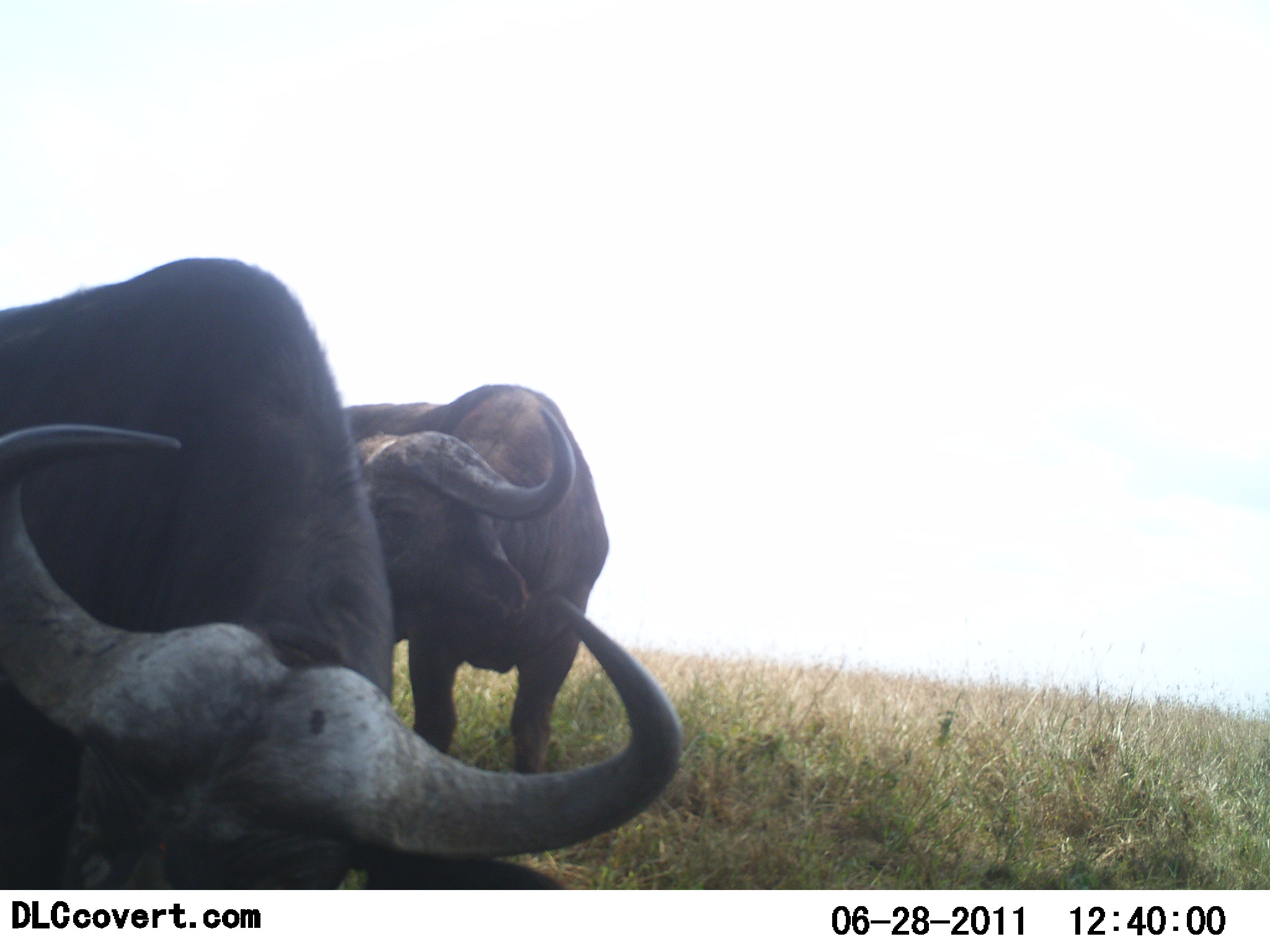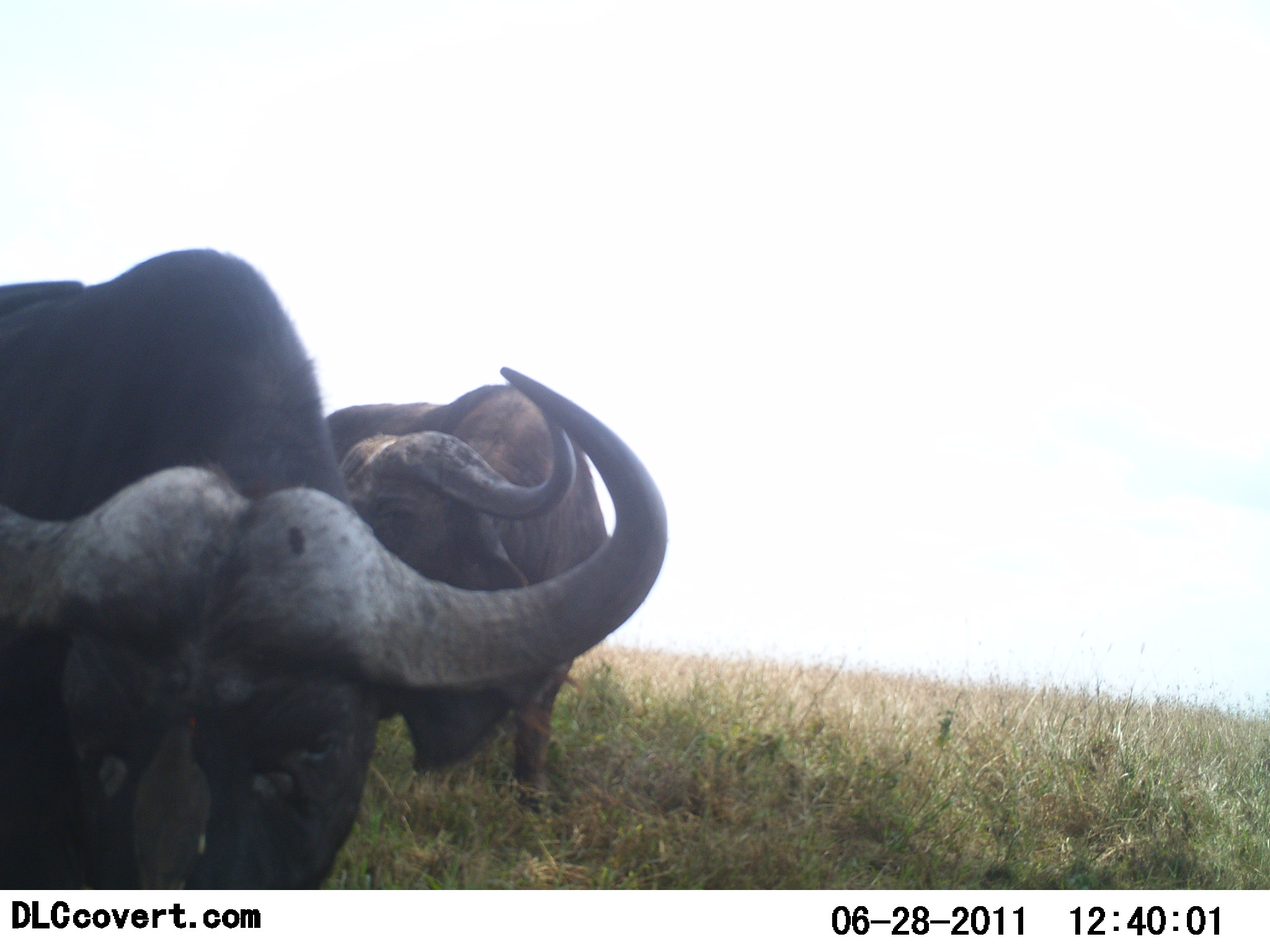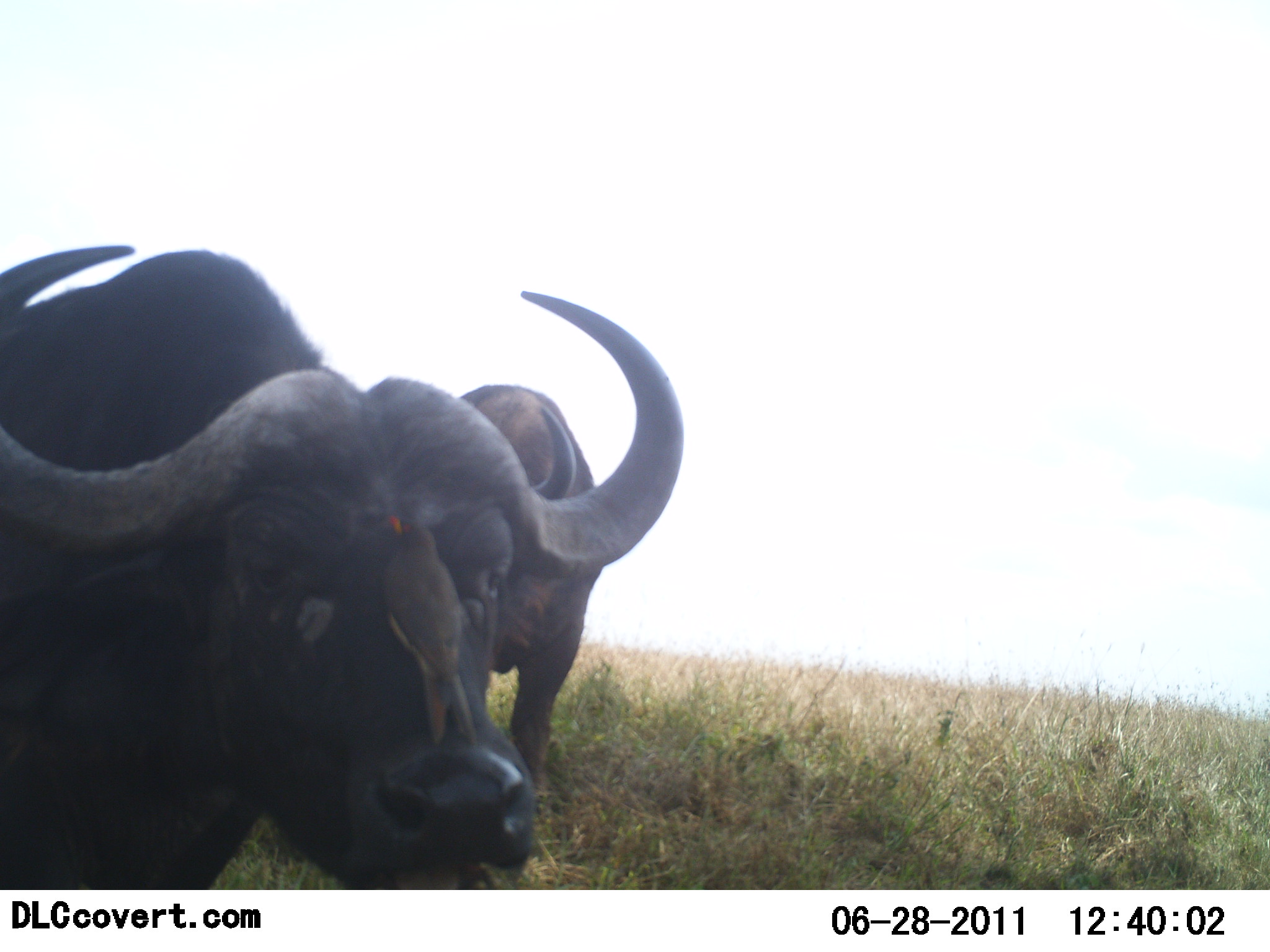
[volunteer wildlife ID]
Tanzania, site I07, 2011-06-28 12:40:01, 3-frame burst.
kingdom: Animalia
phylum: Chordata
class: Mammalia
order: Artiodactyla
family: Bovidae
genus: Syncerus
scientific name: Syncerus caffer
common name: cape buffalo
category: buffalo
Buffalo (cape buffalo) (Syncerus caffer), count 2. Behavior (volunteer vote fractions): standing 75%, resting 12%, moving 19%, interacting 0%. Young present (vote fraction): 0%. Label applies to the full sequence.